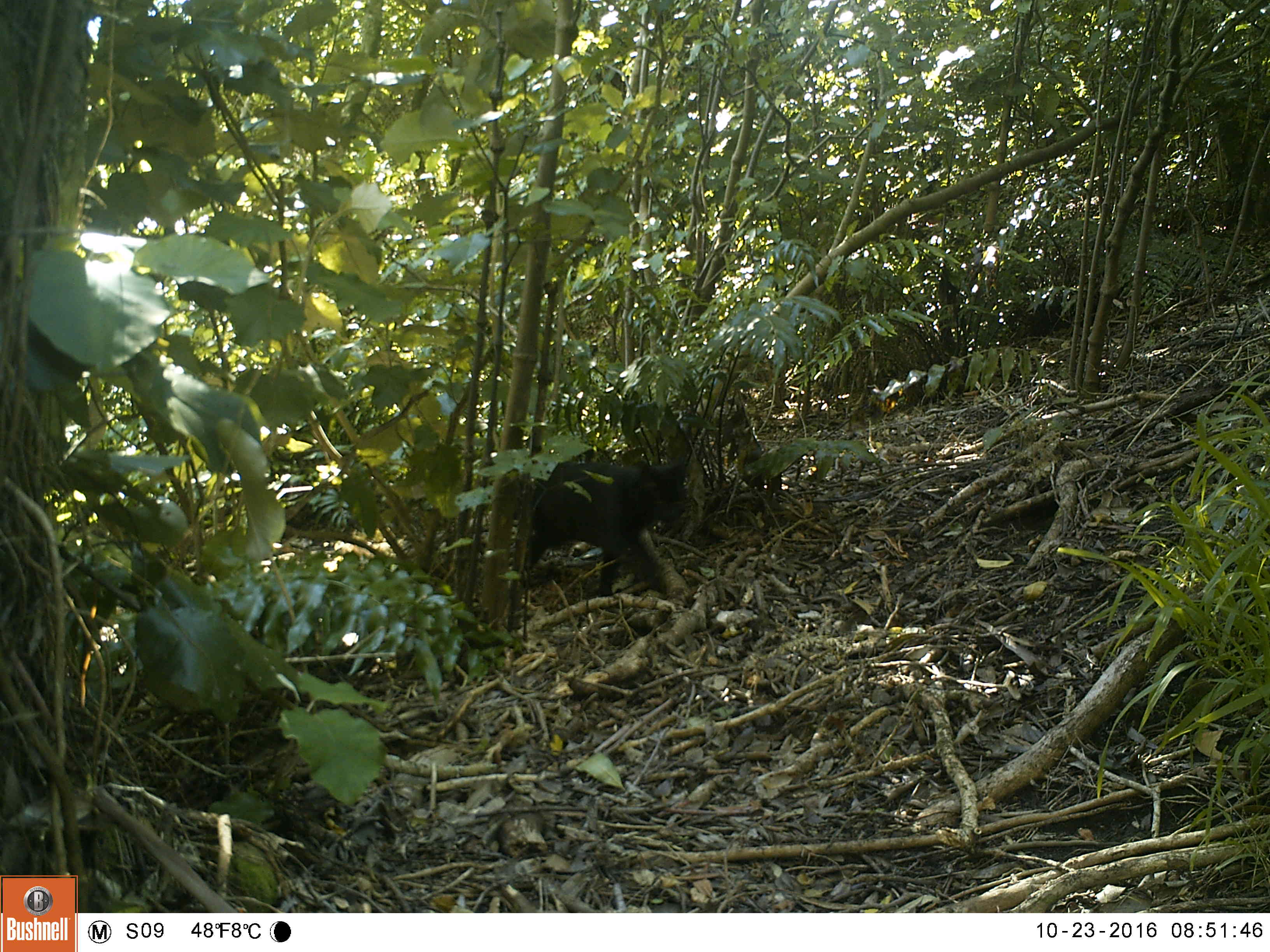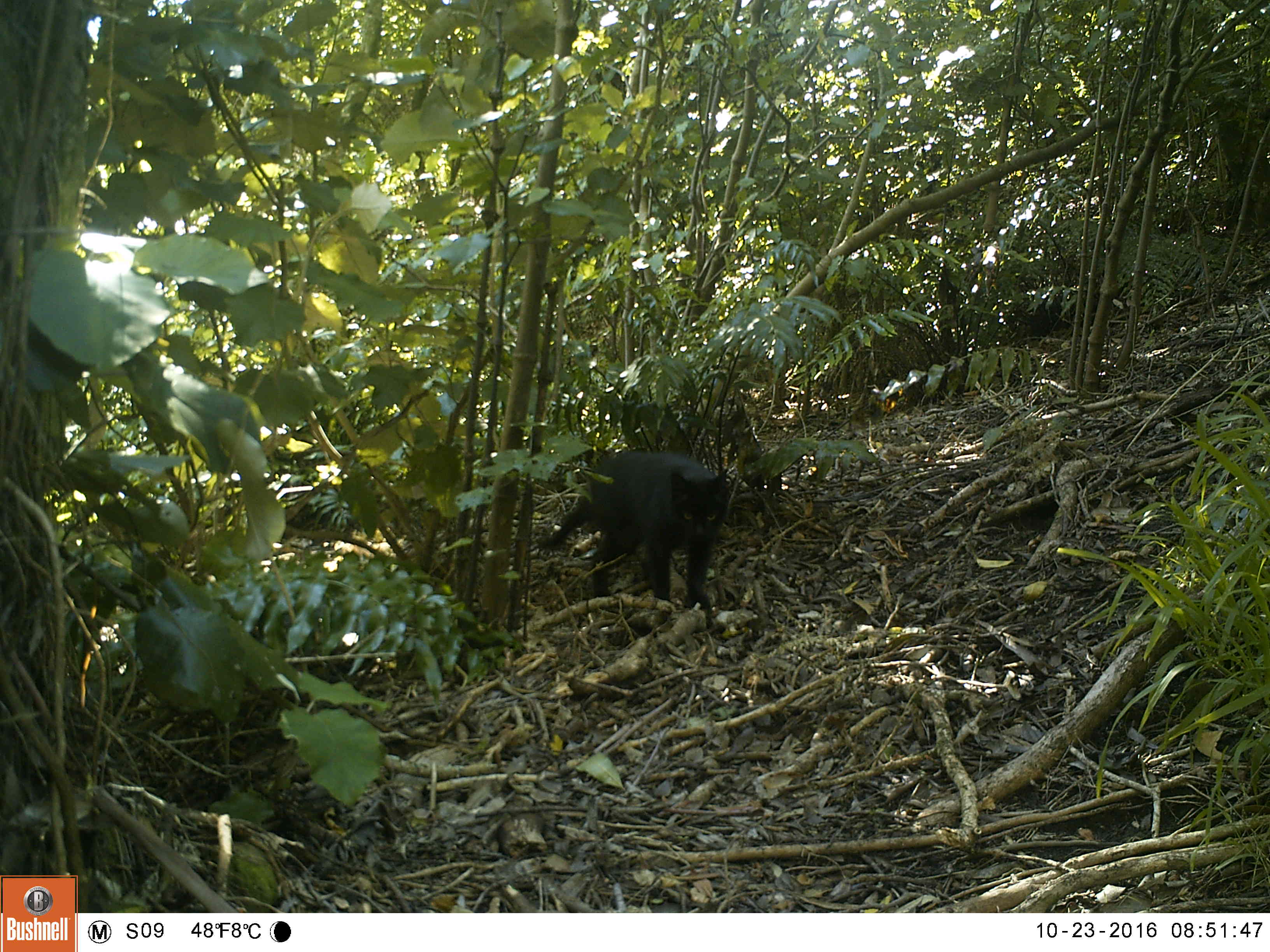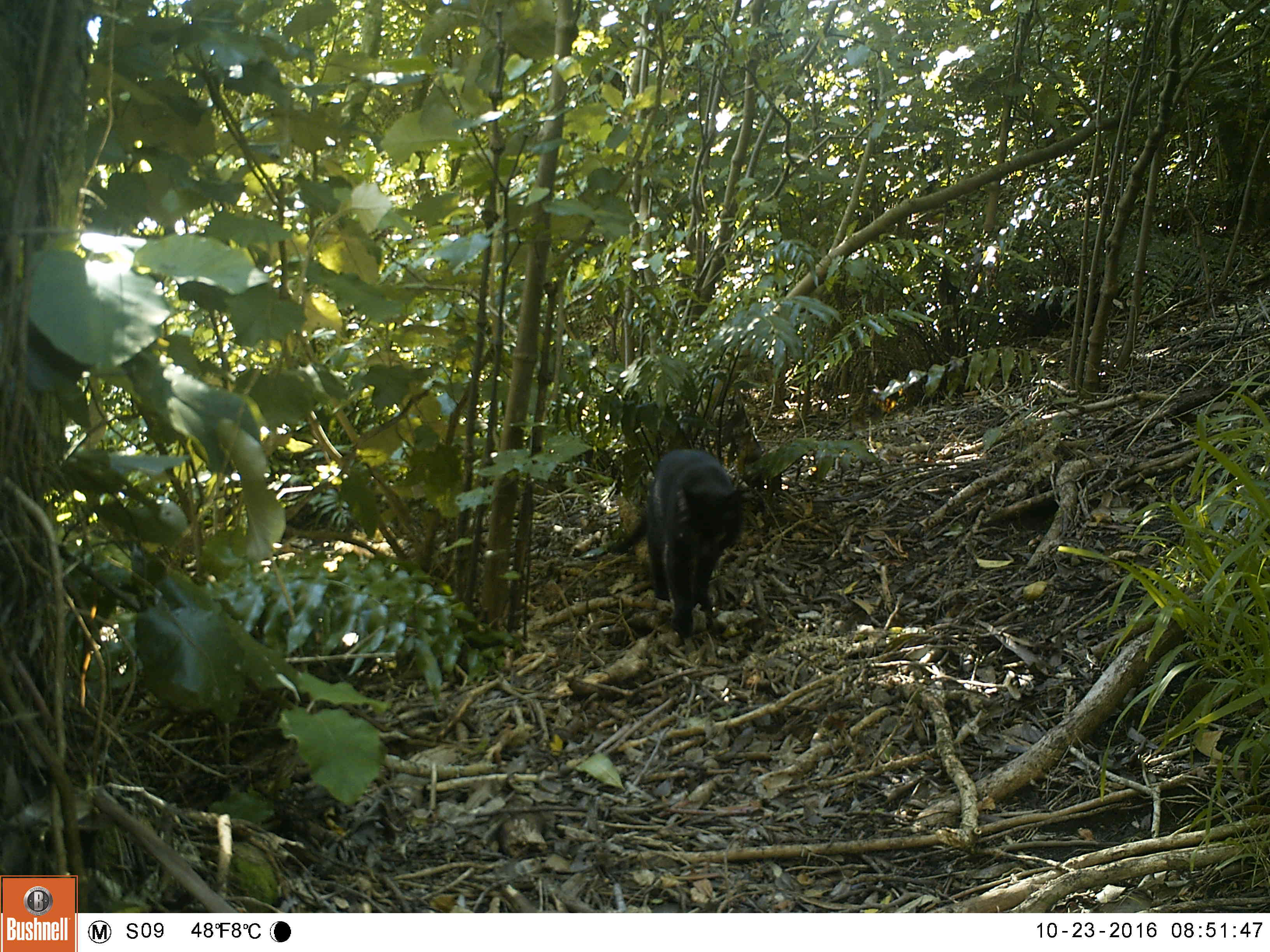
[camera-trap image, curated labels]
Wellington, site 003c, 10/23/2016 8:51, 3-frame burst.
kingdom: Animalia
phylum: Chordata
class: Mammalia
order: Carnivora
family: Felidae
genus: Felis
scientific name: Felis catus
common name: cat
Cat (Felis catus).